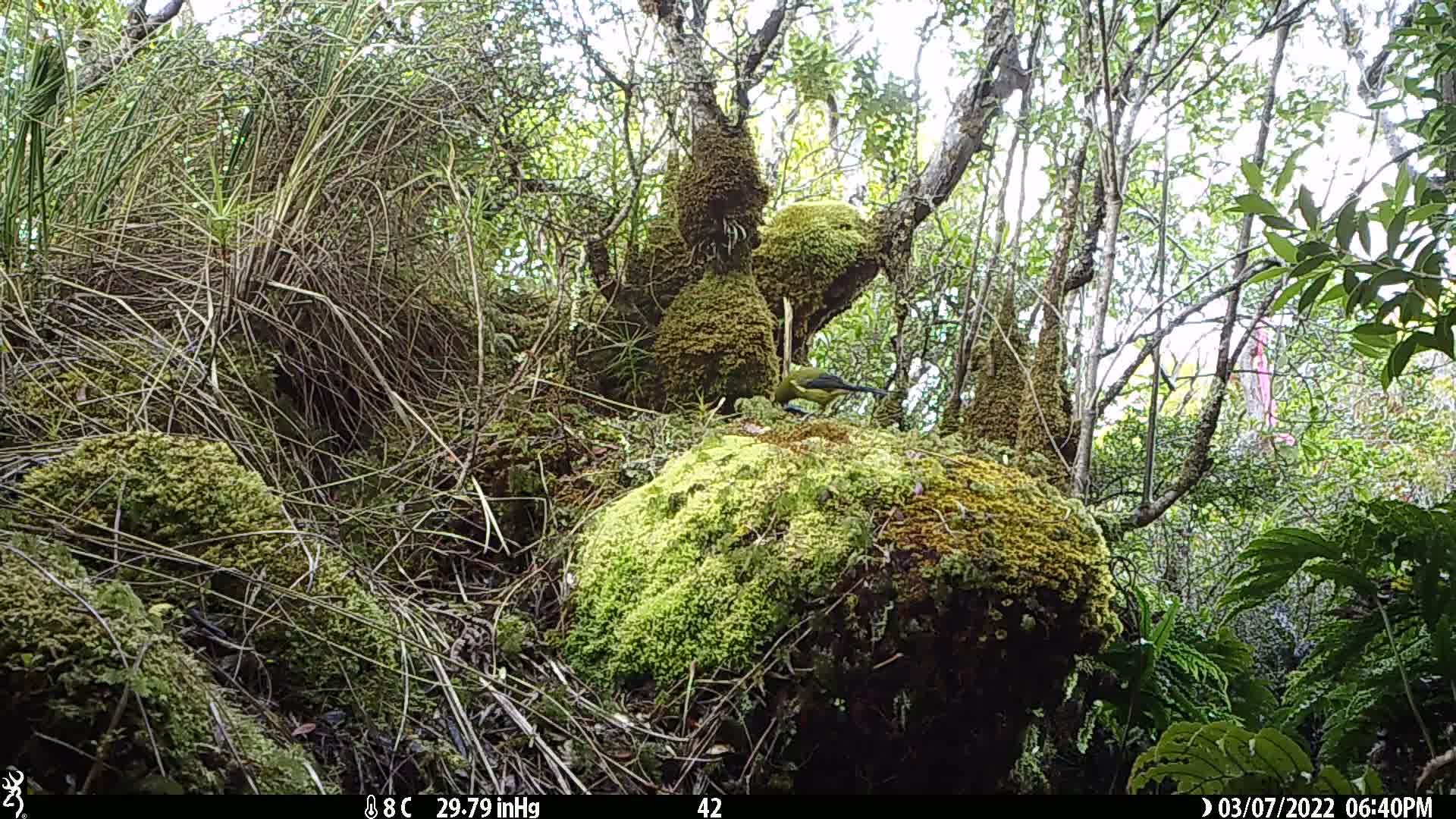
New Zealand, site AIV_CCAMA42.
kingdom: Animalia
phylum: Chordata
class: Aves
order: Passeriformes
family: Meliphagidae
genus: Anthornis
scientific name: Anthornis melanura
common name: new zealand bellbird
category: bellbird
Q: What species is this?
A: Bellbird (new zealand bellbird) (Anthornis melanura).